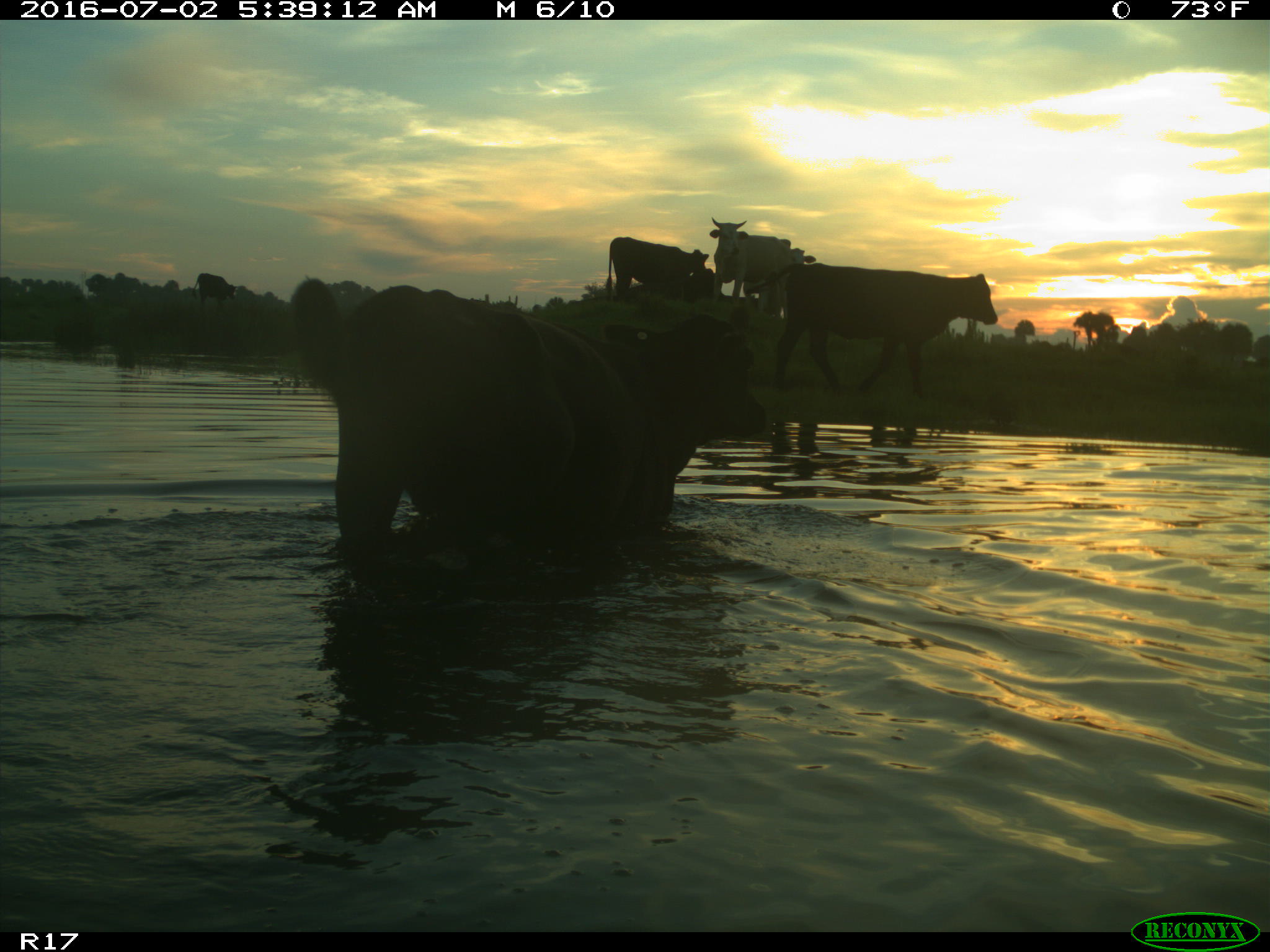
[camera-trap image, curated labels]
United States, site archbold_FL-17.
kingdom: Animalia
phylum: Chordata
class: Mammalia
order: Artiodactyla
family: Bovidae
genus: Bos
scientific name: Bos taurus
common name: domestic cow